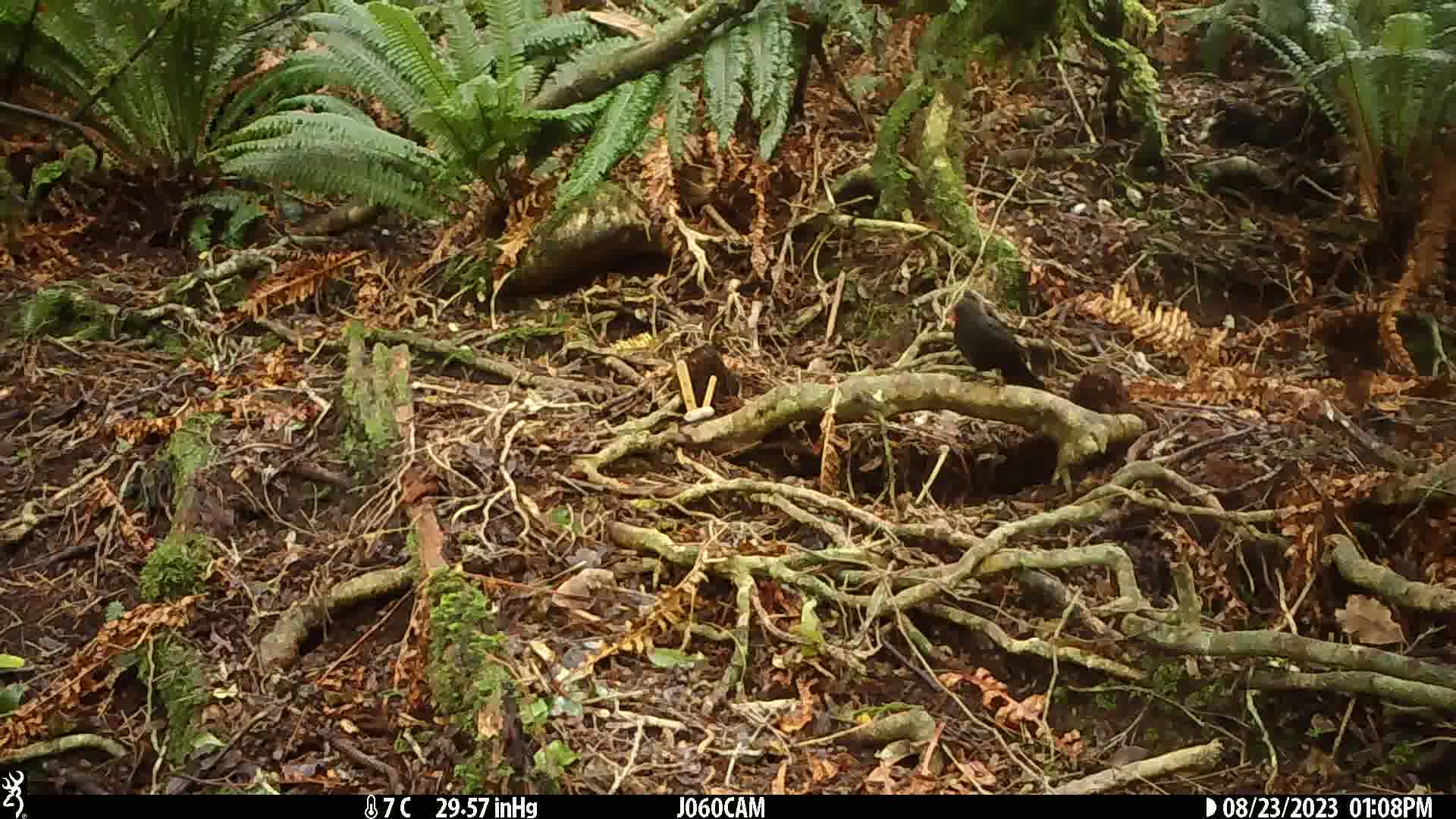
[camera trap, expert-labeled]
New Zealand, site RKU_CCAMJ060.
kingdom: Animalia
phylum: Chordata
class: Aves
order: Passeriformes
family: Turdidae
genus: Turdus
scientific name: Turdus merula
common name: eurasian blackbird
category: blackbird